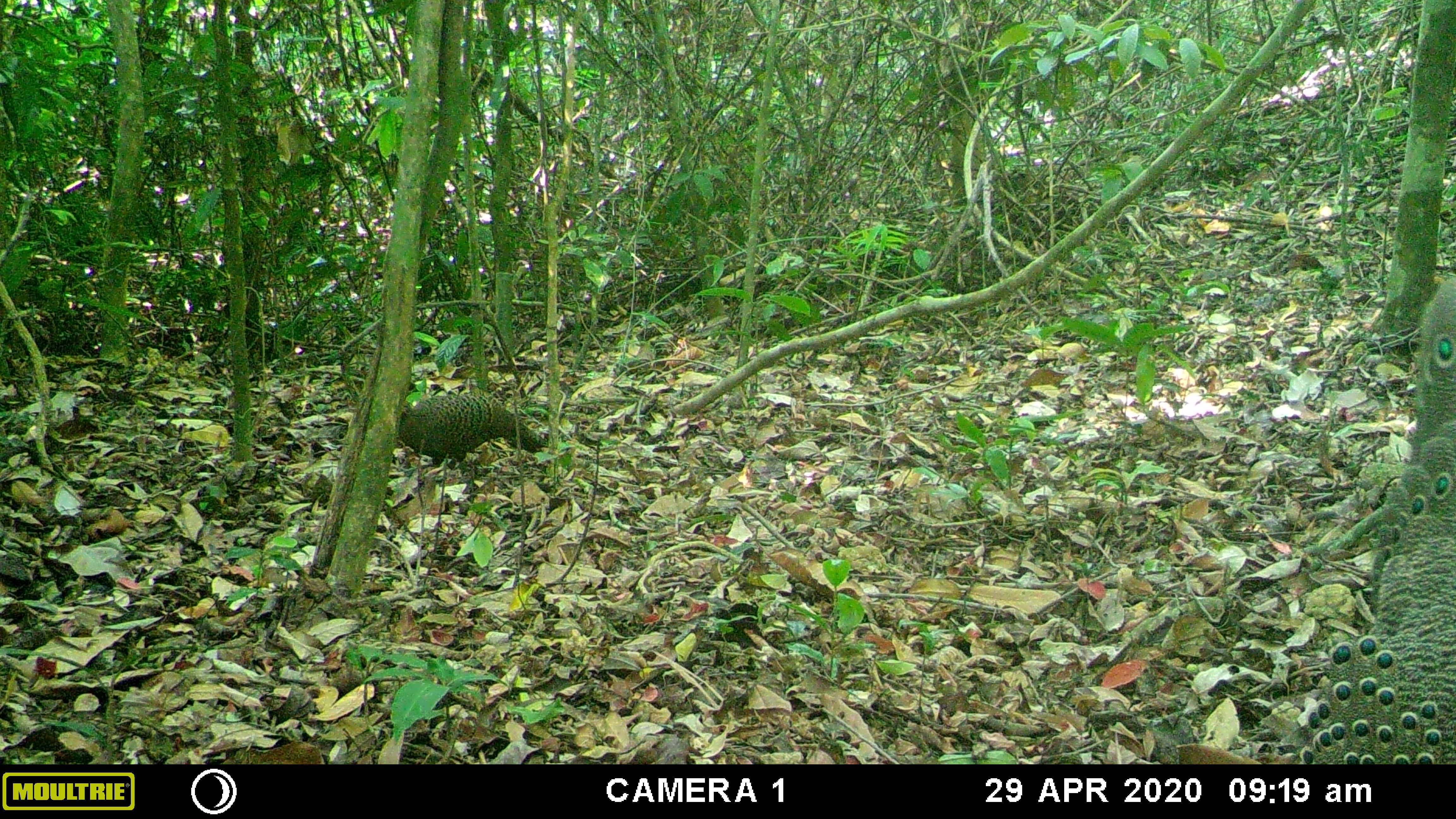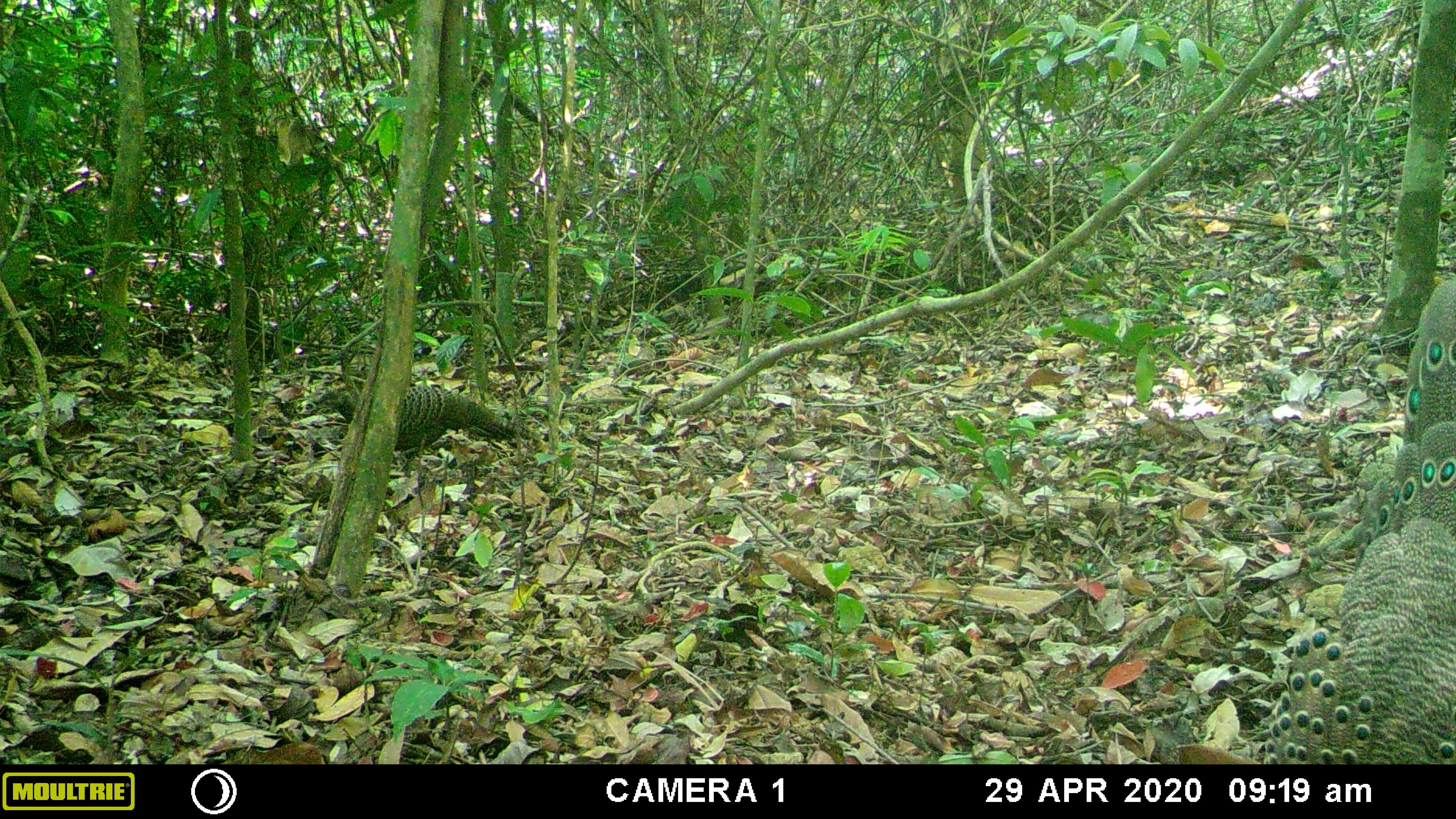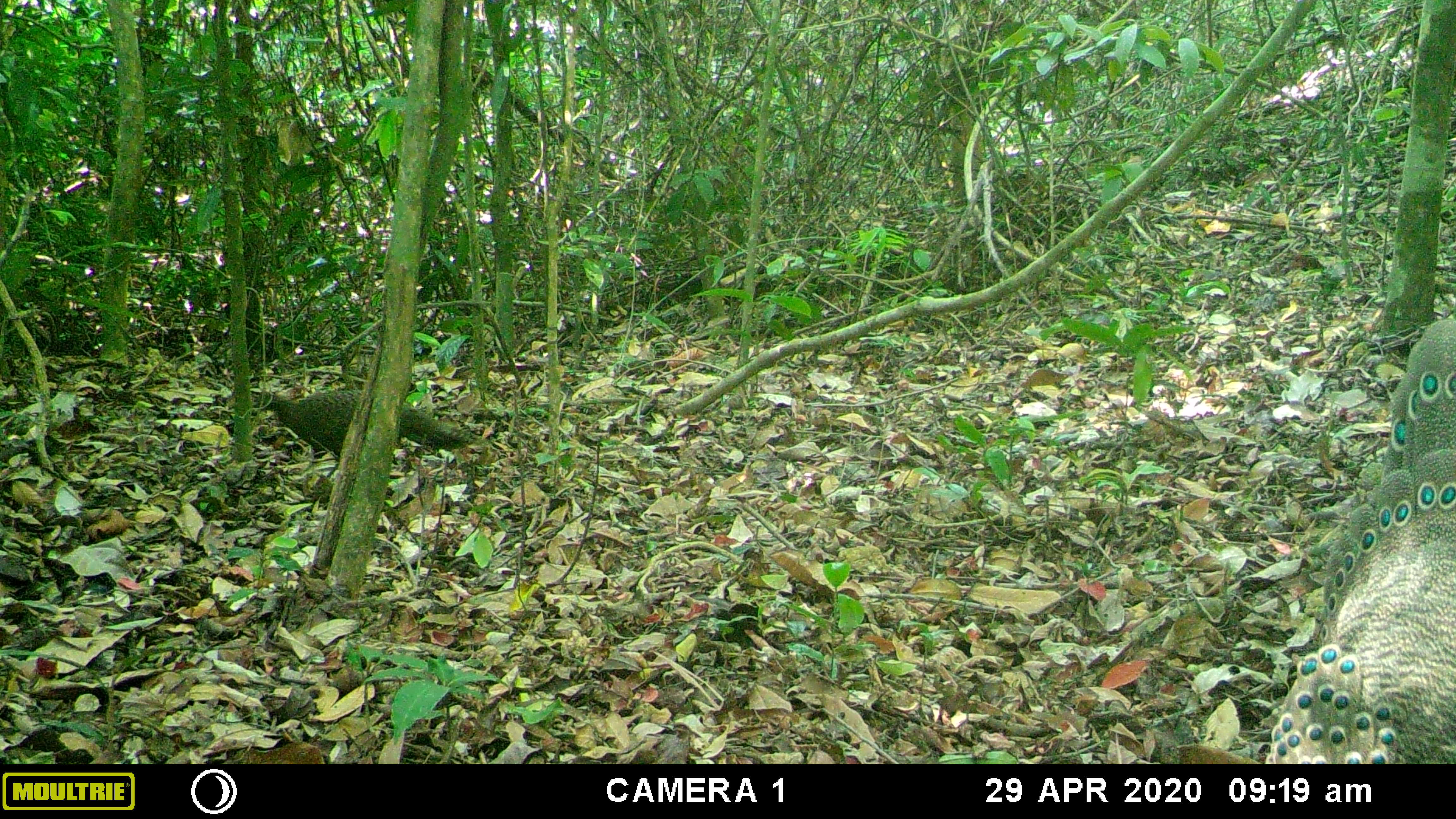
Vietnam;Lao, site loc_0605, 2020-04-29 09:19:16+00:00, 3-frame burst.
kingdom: Animalia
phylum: Chordata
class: Aves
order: Galliformes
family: Phasianidae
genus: Polyplectron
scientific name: Polyplectron bicalcaratum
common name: gray peacock-pheasant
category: grey peacock pheasant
Grey peacock pheasant (gray peacock-pheasant) (Polyplectron bicalcaratum). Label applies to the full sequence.